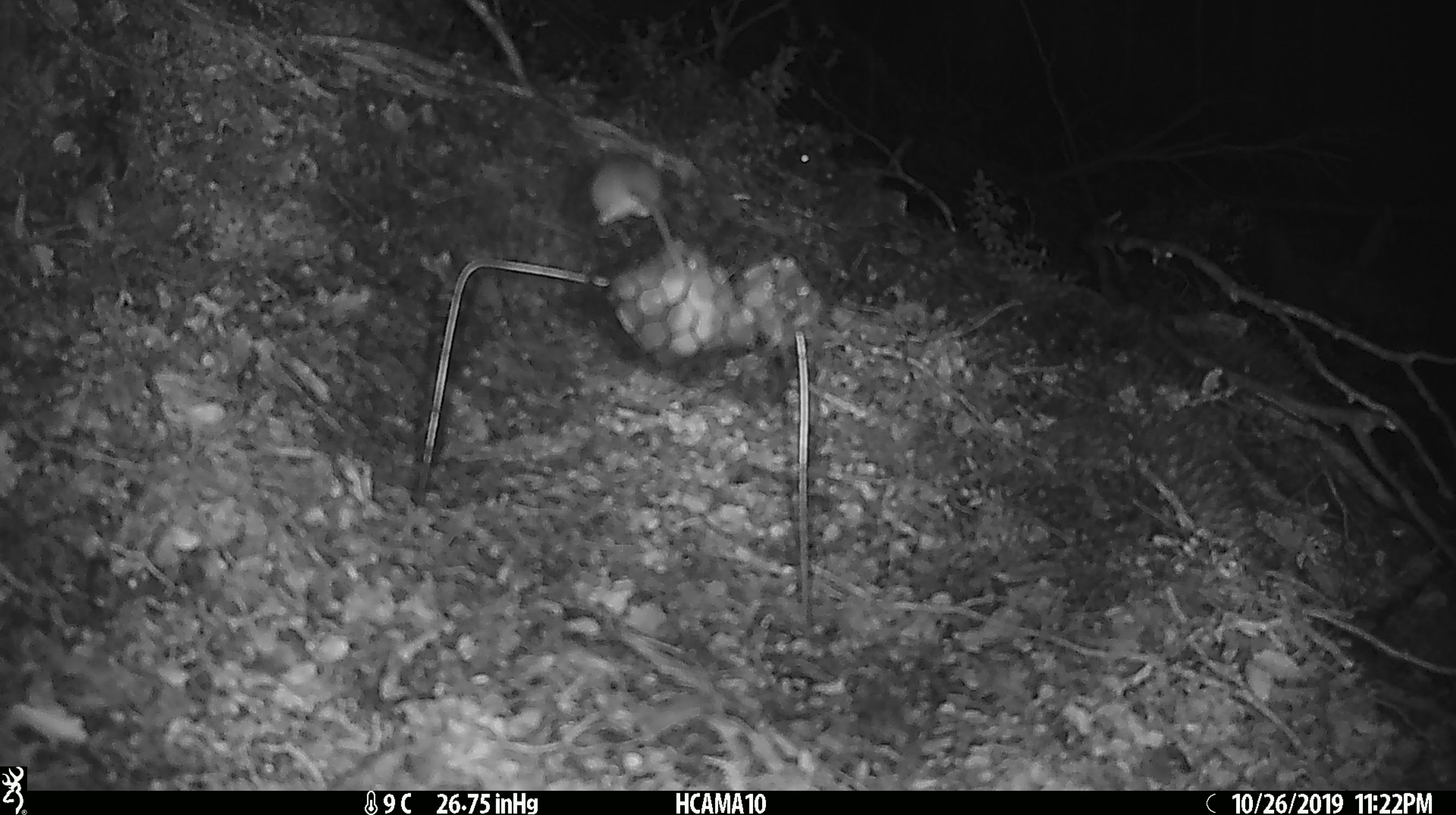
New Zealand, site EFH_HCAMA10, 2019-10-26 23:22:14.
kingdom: Animalia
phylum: Chordata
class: Mammalia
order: Rodentia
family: Muridae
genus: Mus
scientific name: Mus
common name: mouse